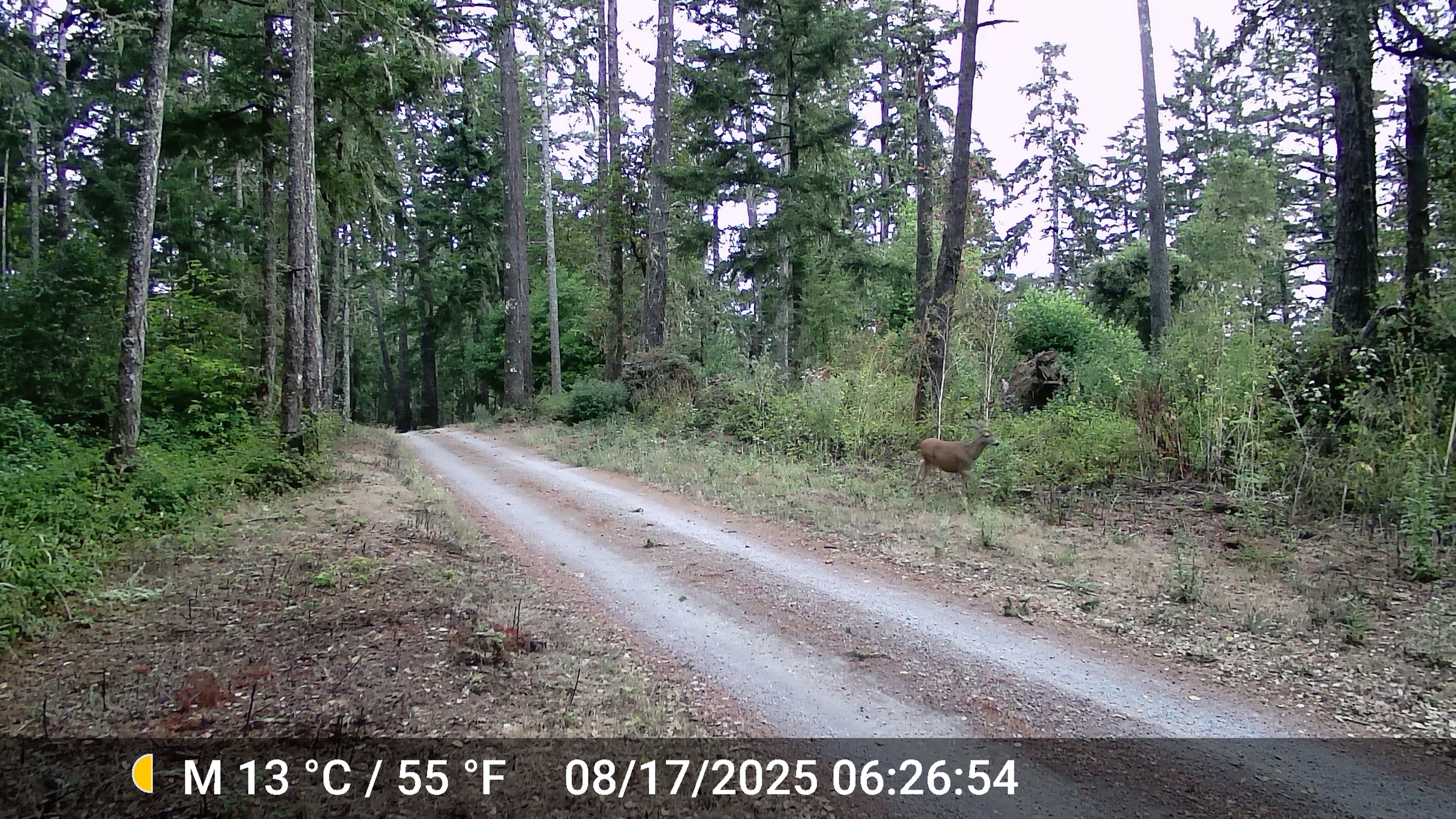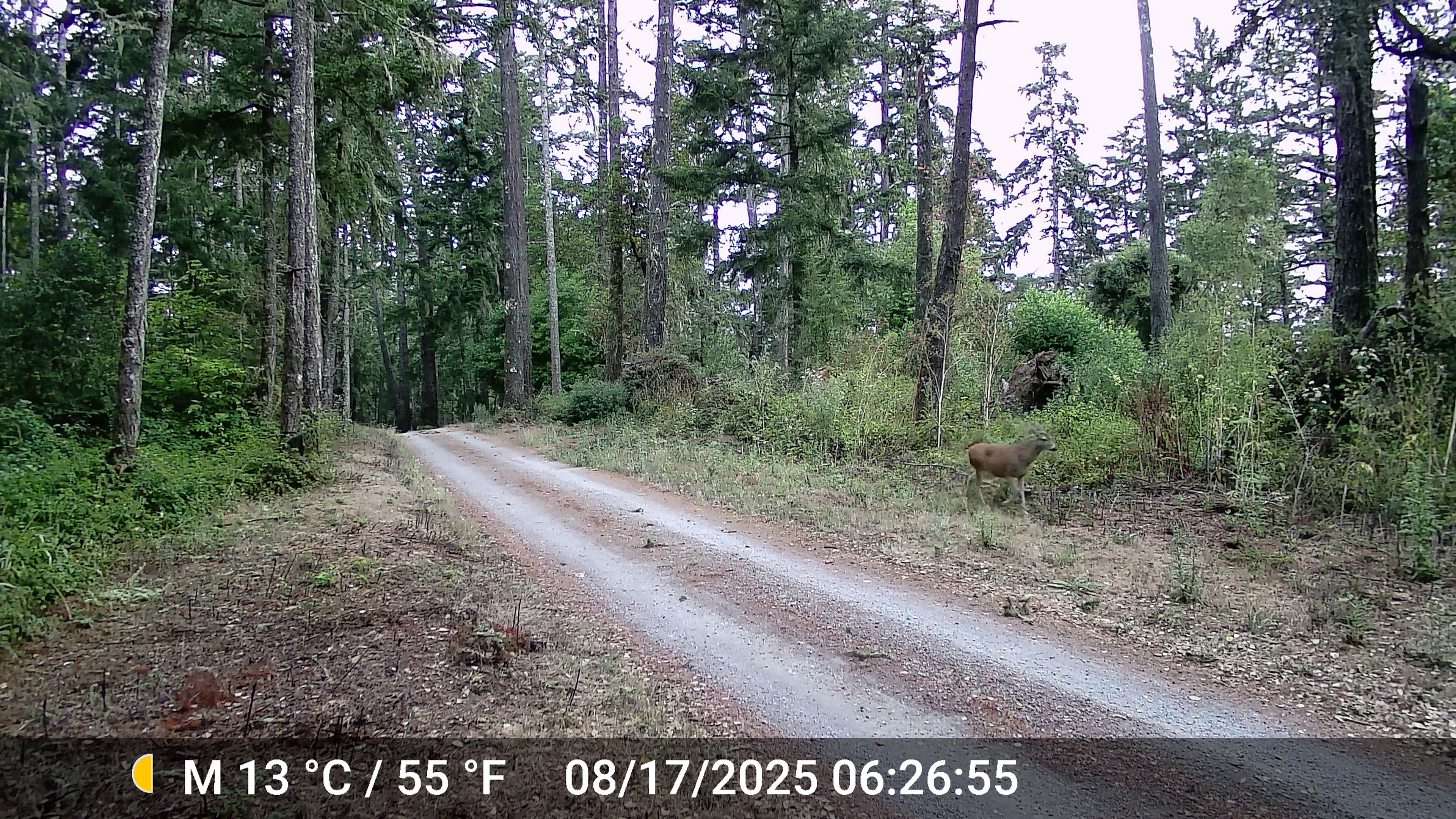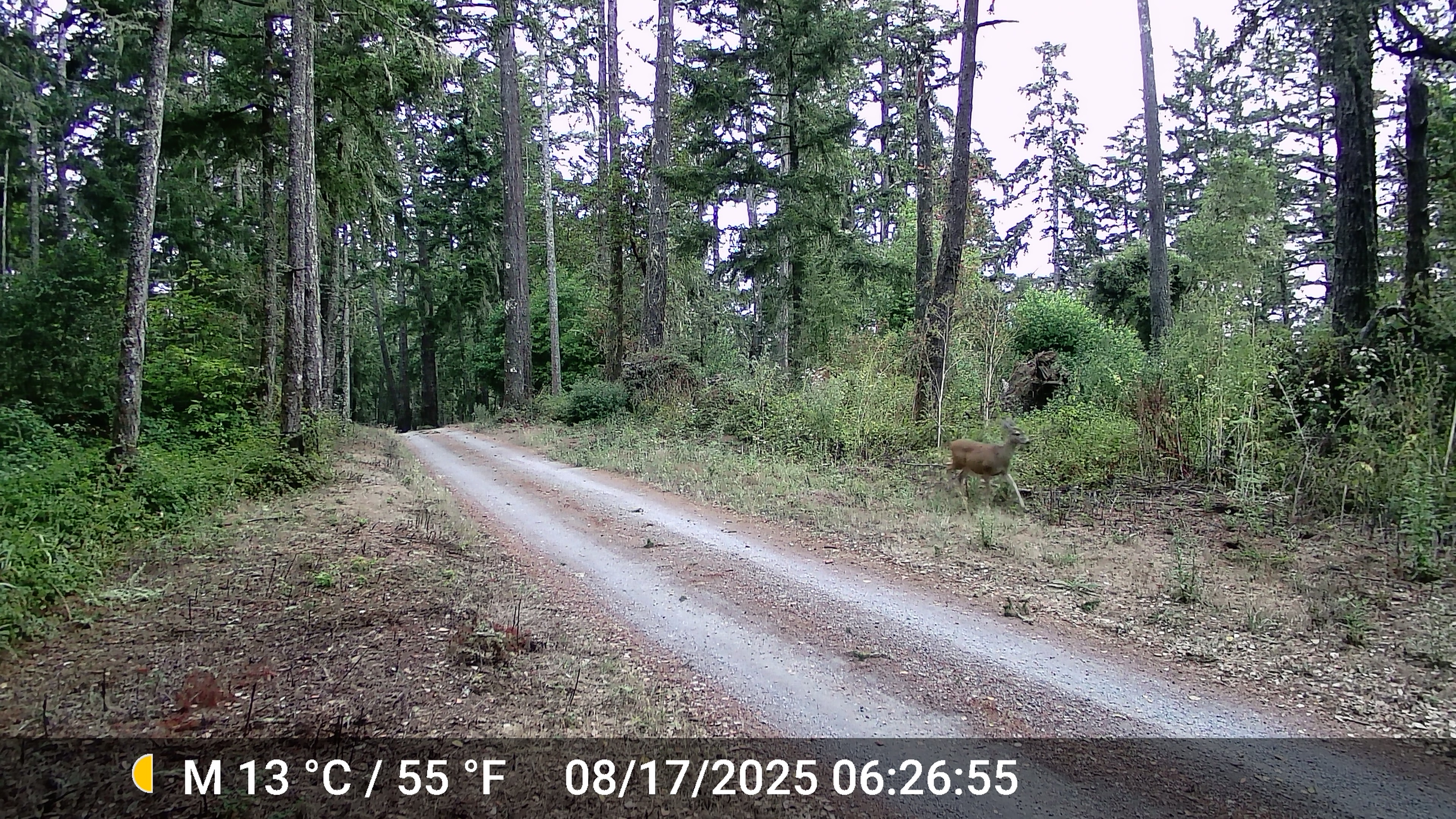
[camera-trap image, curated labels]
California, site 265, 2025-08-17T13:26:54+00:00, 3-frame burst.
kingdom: Animalia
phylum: Chordata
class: Mammalia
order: Artiodactyla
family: Cervidae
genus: Odocoileus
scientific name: Odocoileus hemionus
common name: mule deer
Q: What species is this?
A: Mule deer (Odocoileus hemionus).